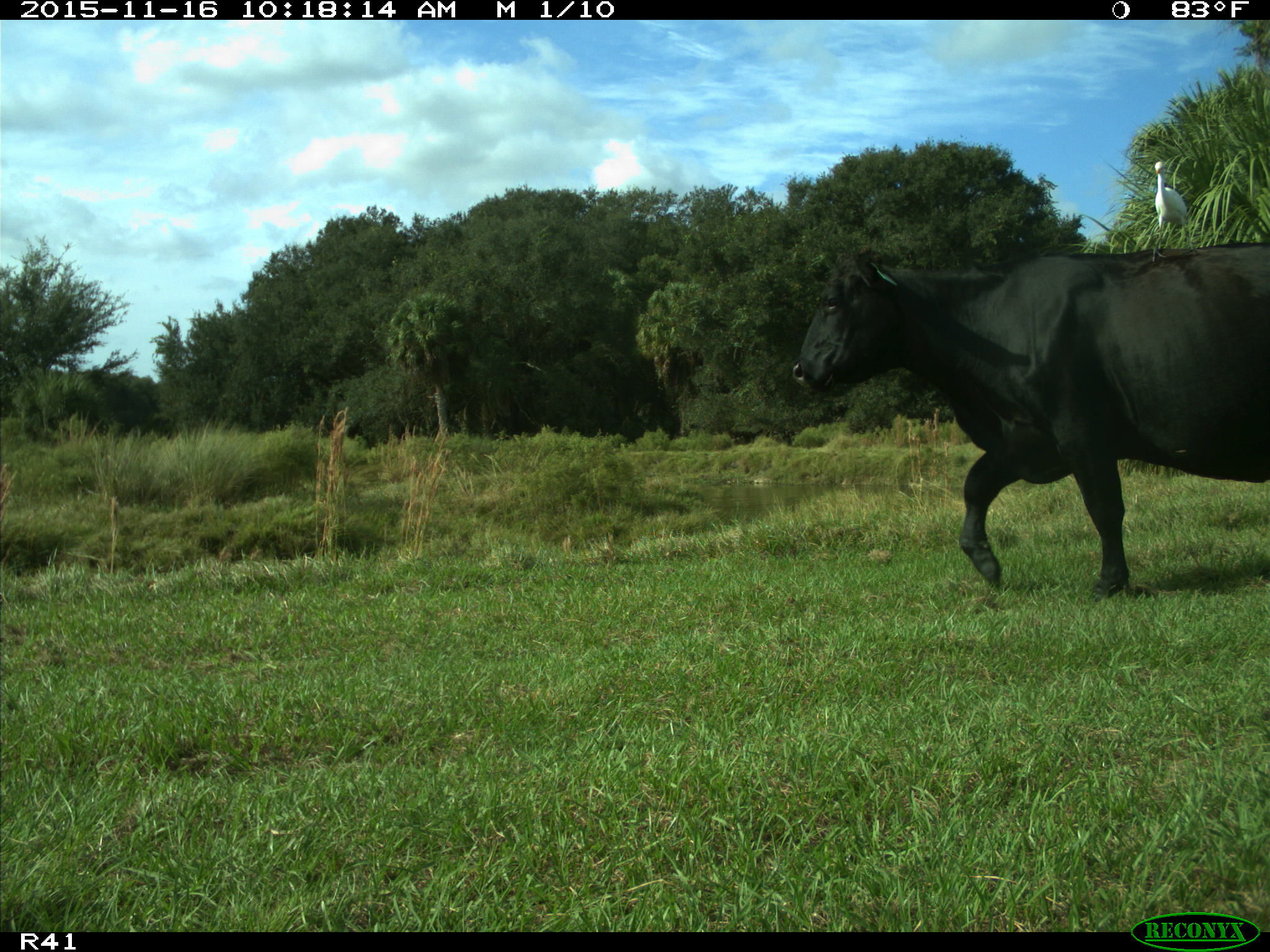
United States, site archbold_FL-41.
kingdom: Animalia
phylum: Chordata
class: Mammalia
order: Artiodactyla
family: Bovidae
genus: Bos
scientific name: Bos taurus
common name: domestic cow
Bos taurus (domestic cow).